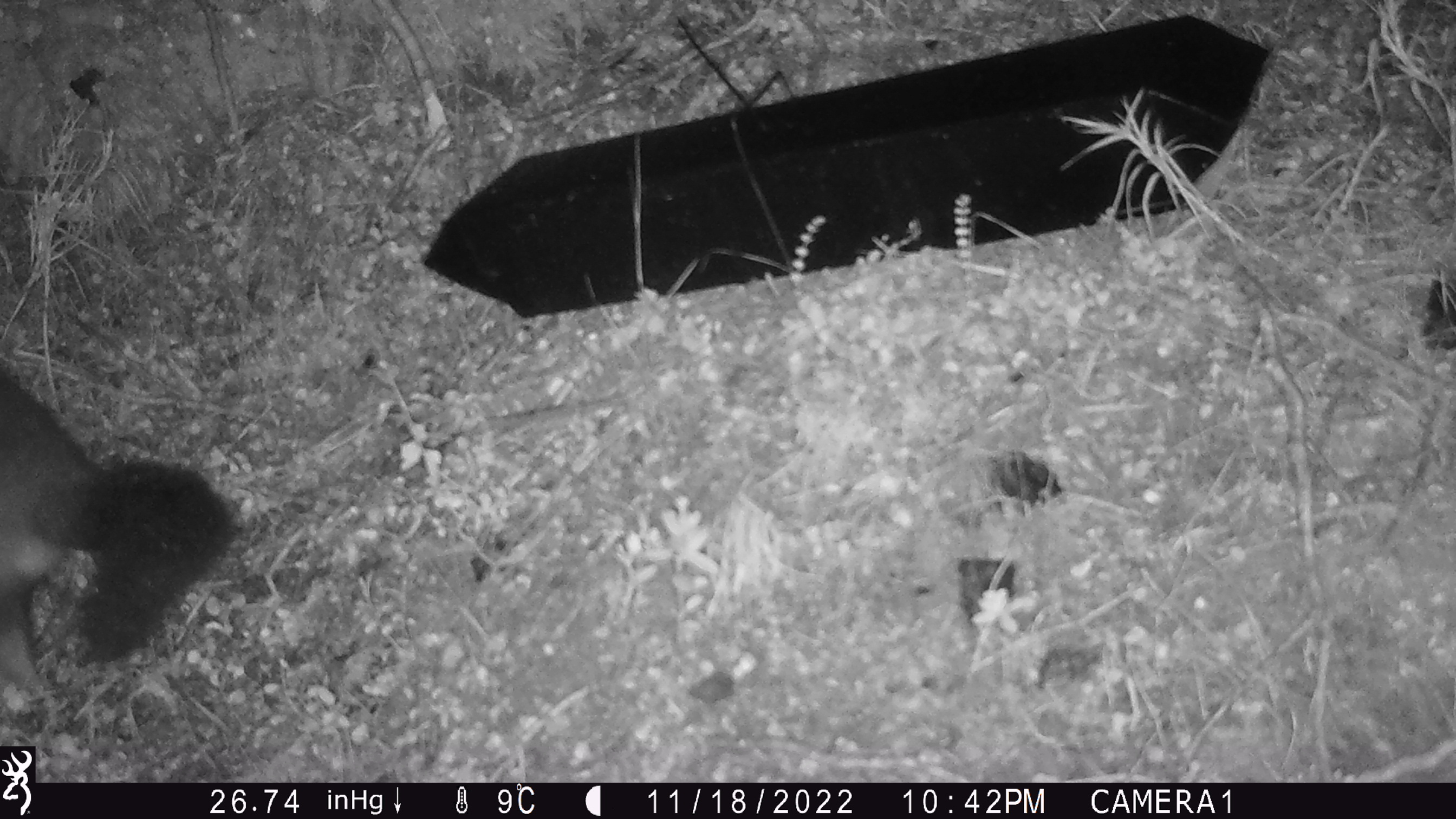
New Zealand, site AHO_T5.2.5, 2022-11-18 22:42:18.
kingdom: Animalia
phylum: Chordata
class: Mammalia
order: Diprotodontia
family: Phalangeridae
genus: Trichosurus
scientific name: Trichosurus vulpecula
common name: common brushtail possum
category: possum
Possum (common brushtail possum) (Trichosurus vulpecula).